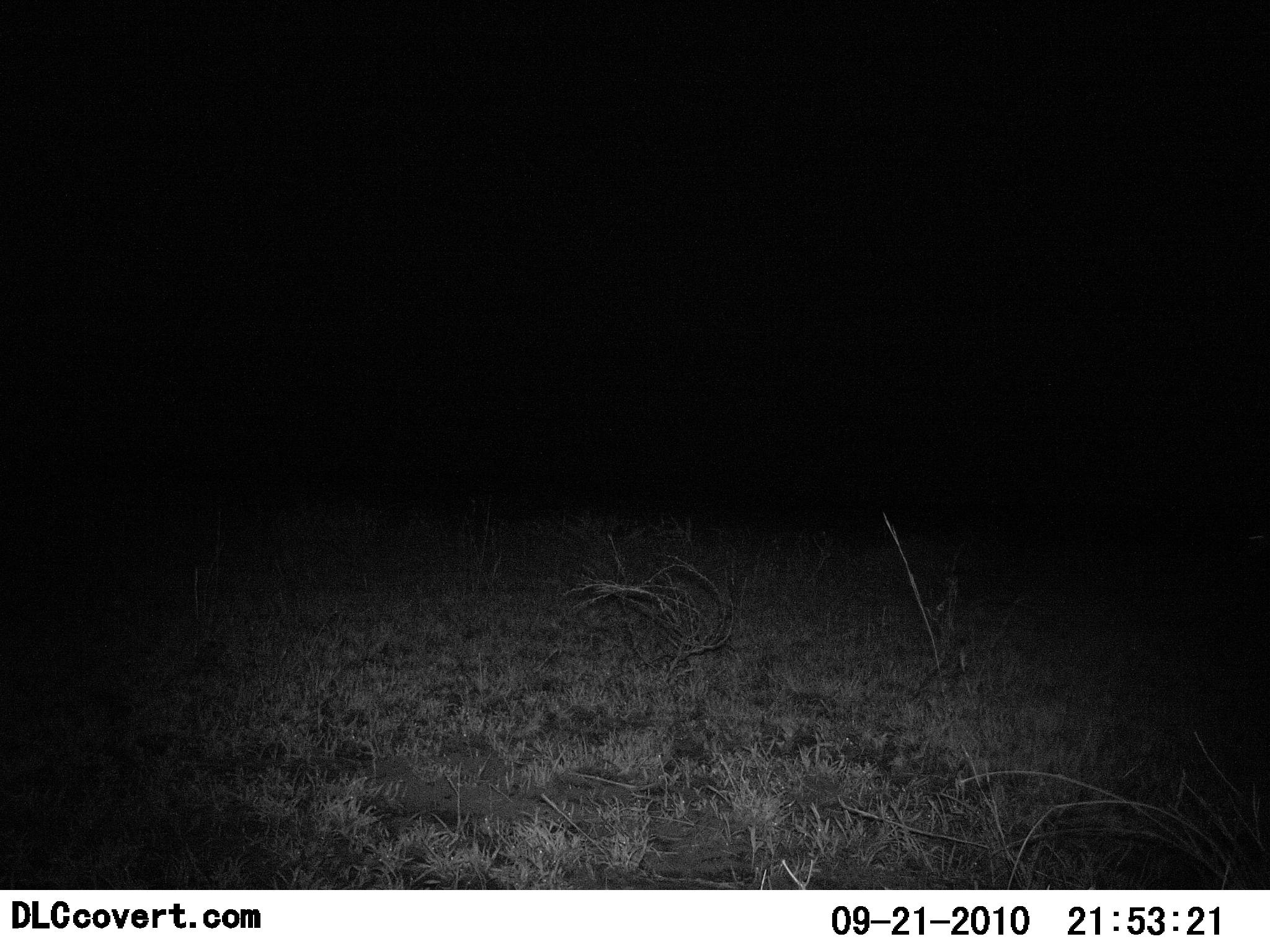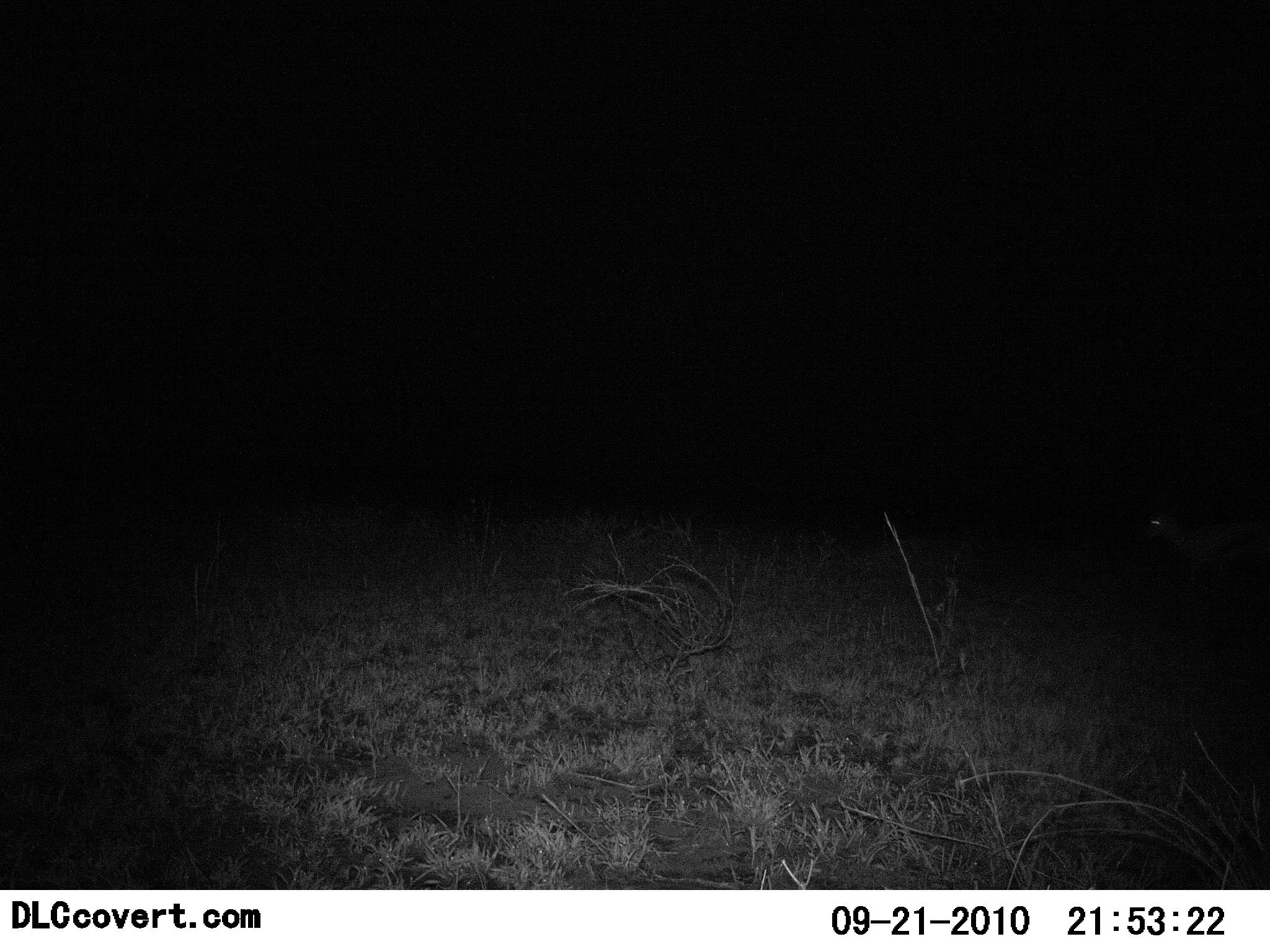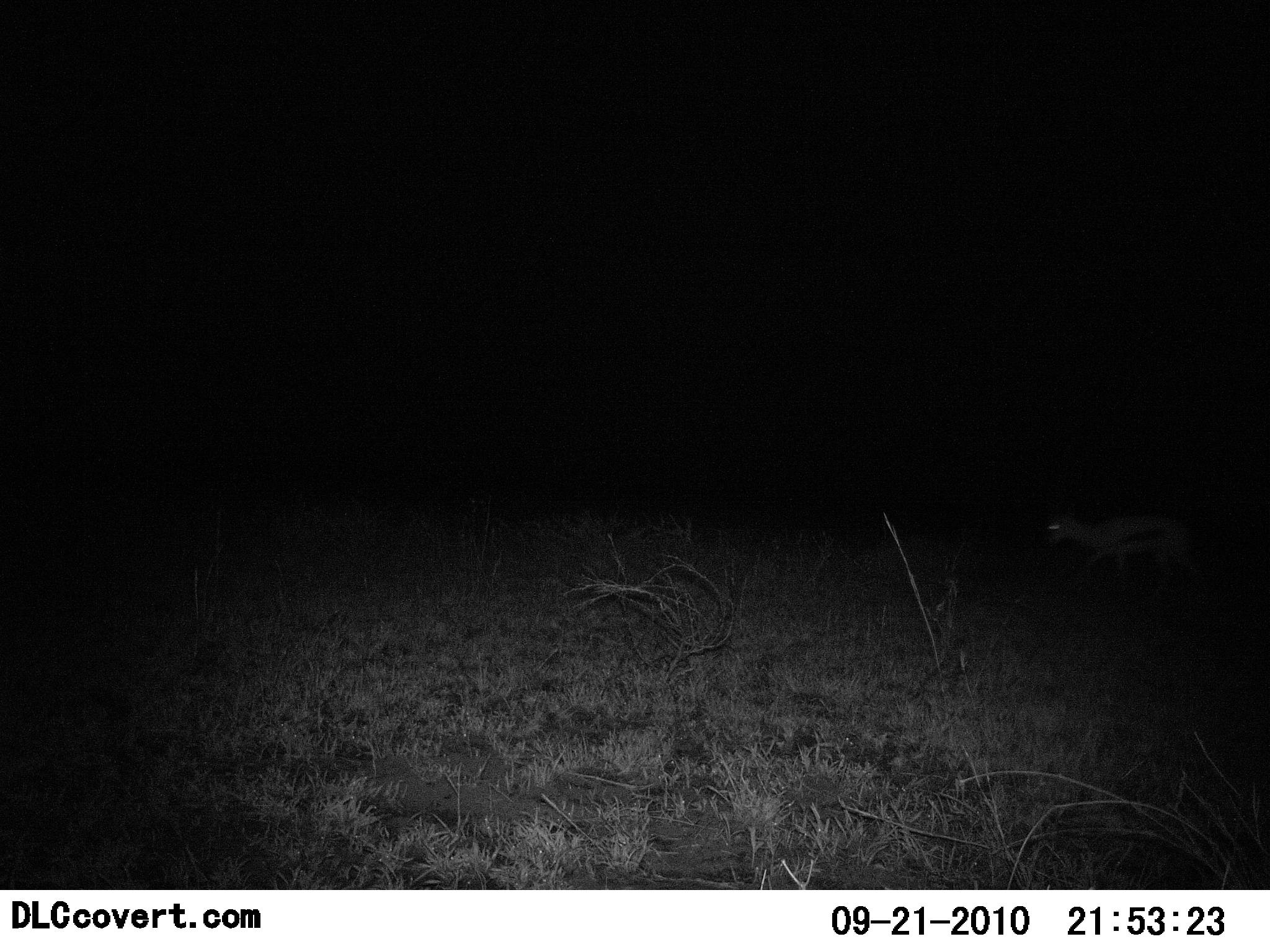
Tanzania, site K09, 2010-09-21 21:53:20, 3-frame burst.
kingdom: Animalia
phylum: Chordata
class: Mammalia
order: Artiodactyla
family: Bovidae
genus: Eudorcas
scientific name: Eudorcas thomsonii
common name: thomson's gazelle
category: gazellethomsons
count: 1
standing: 13%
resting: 0%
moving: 100%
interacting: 0%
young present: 0%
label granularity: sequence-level